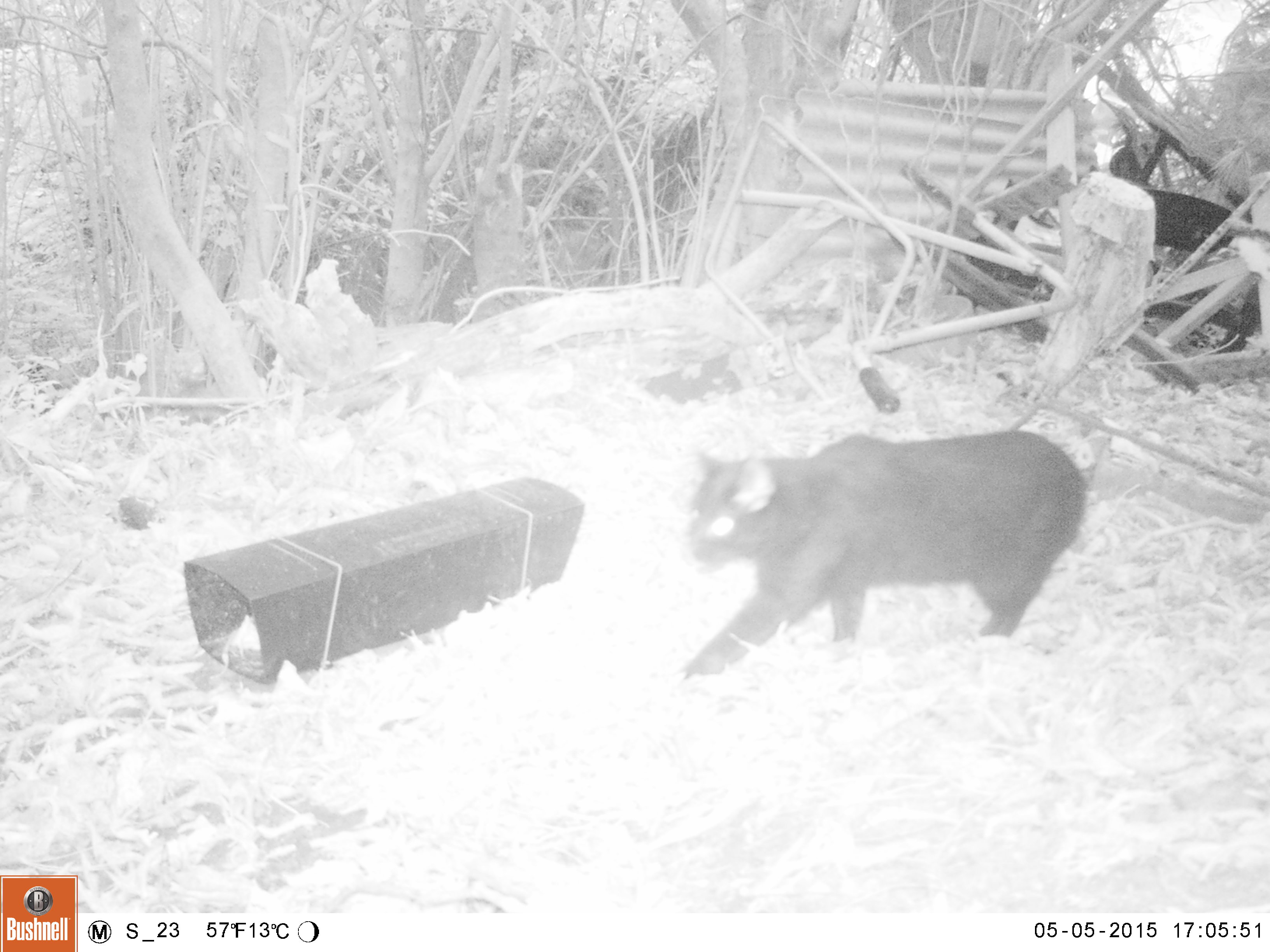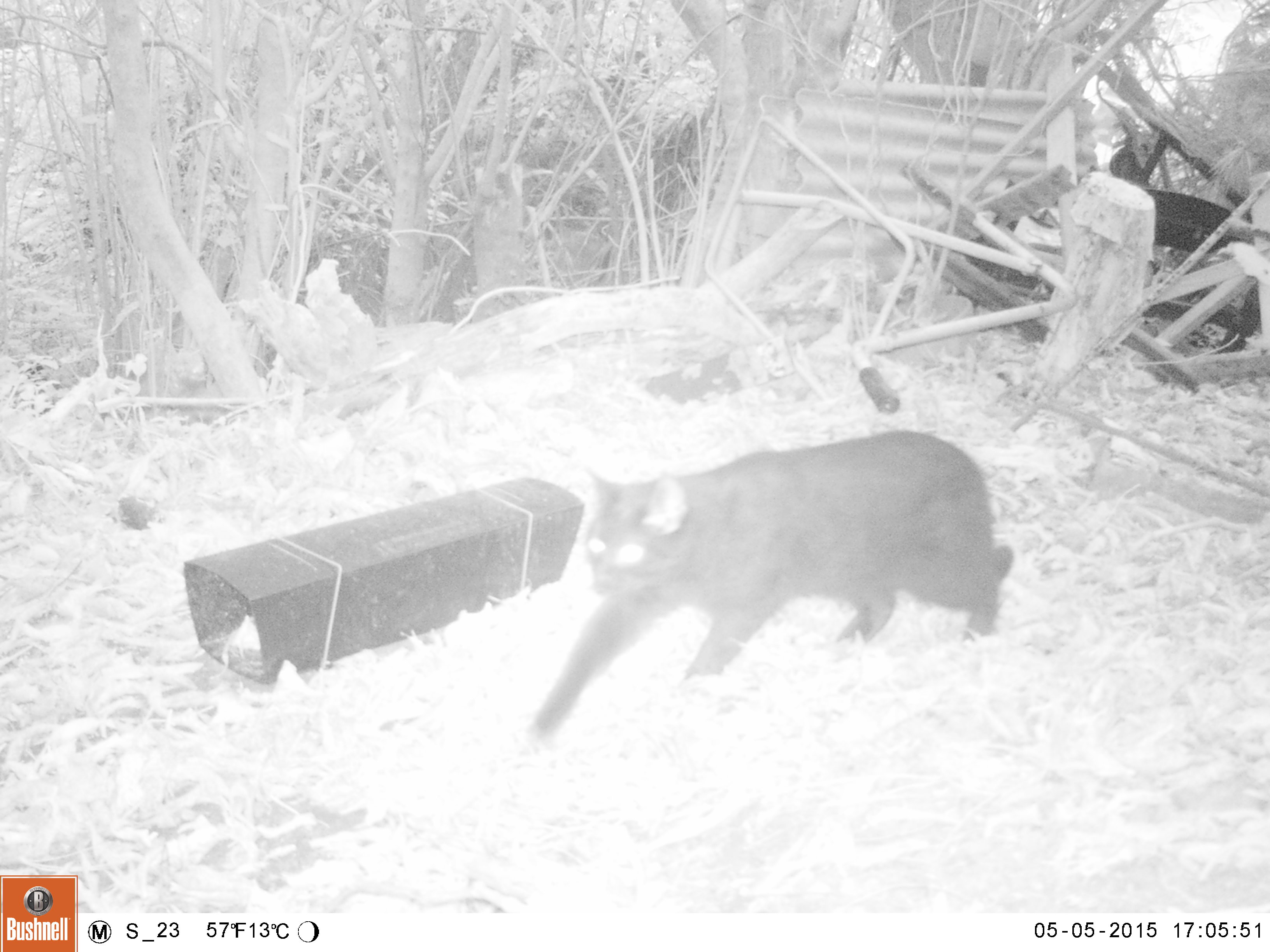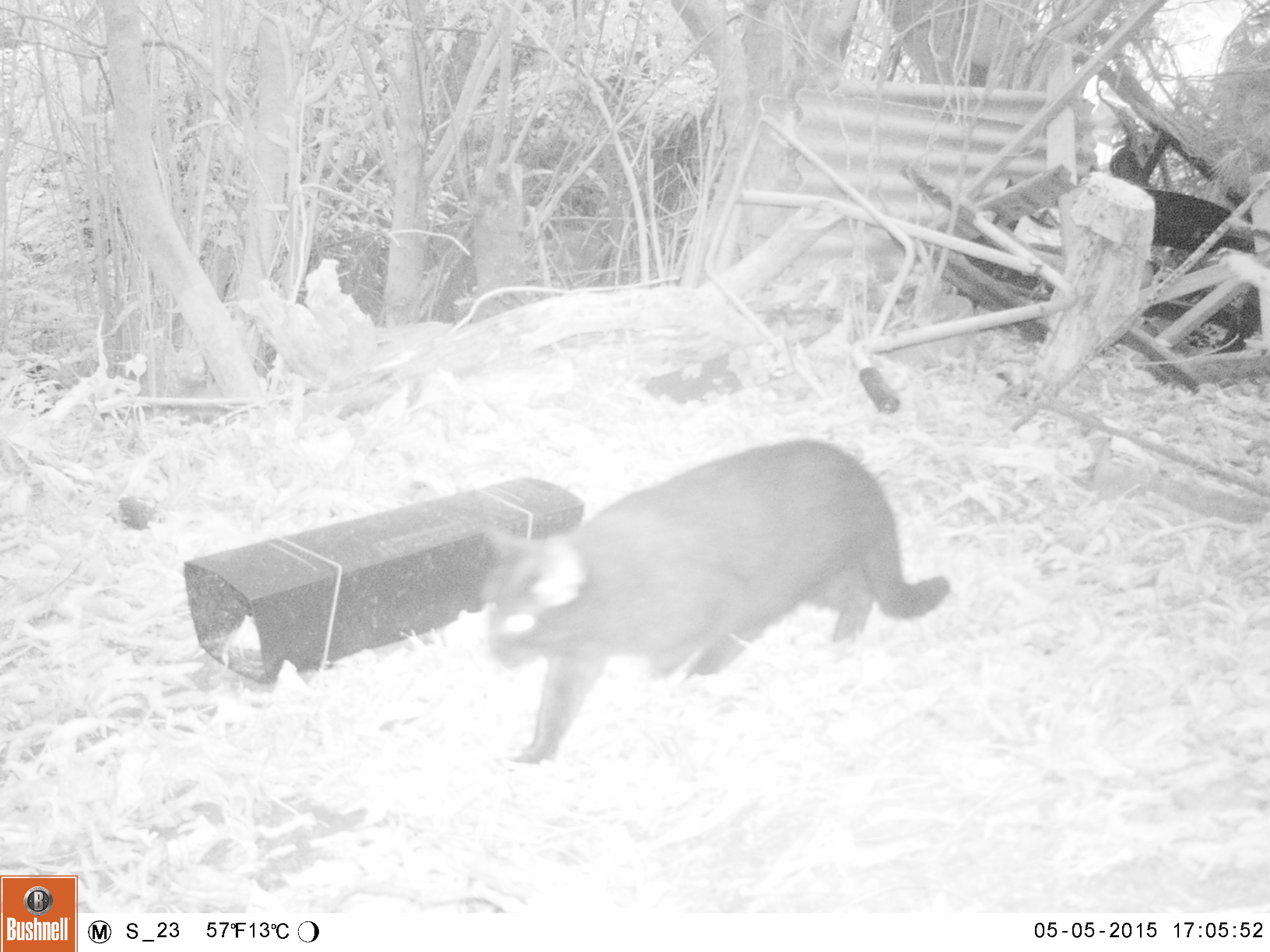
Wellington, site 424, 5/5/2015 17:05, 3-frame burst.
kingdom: Animalia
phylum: Chordata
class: Mammalia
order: Carnivora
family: Felidae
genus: Felis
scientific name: Felis catus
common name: cat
Cat (Felis catus).